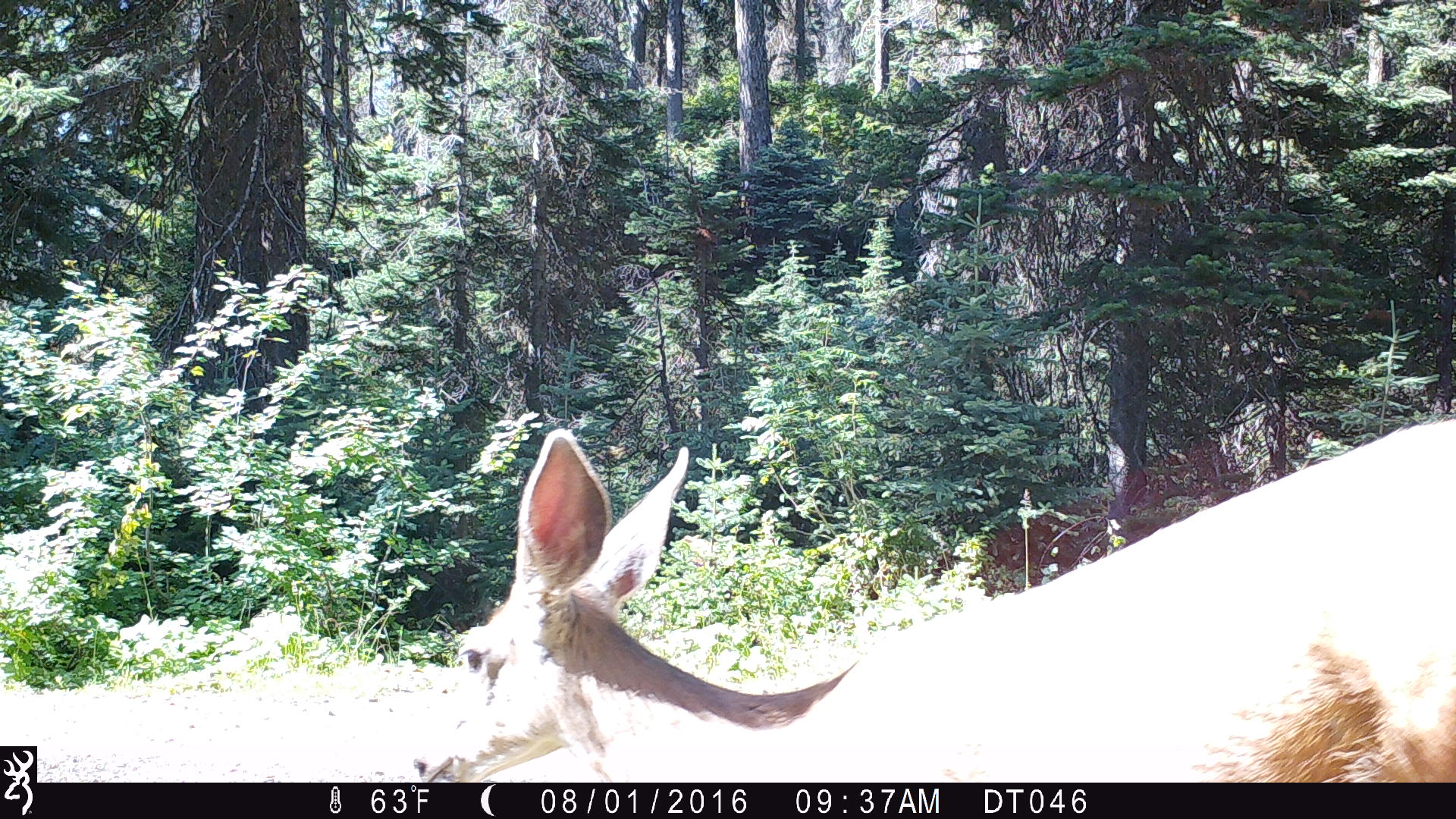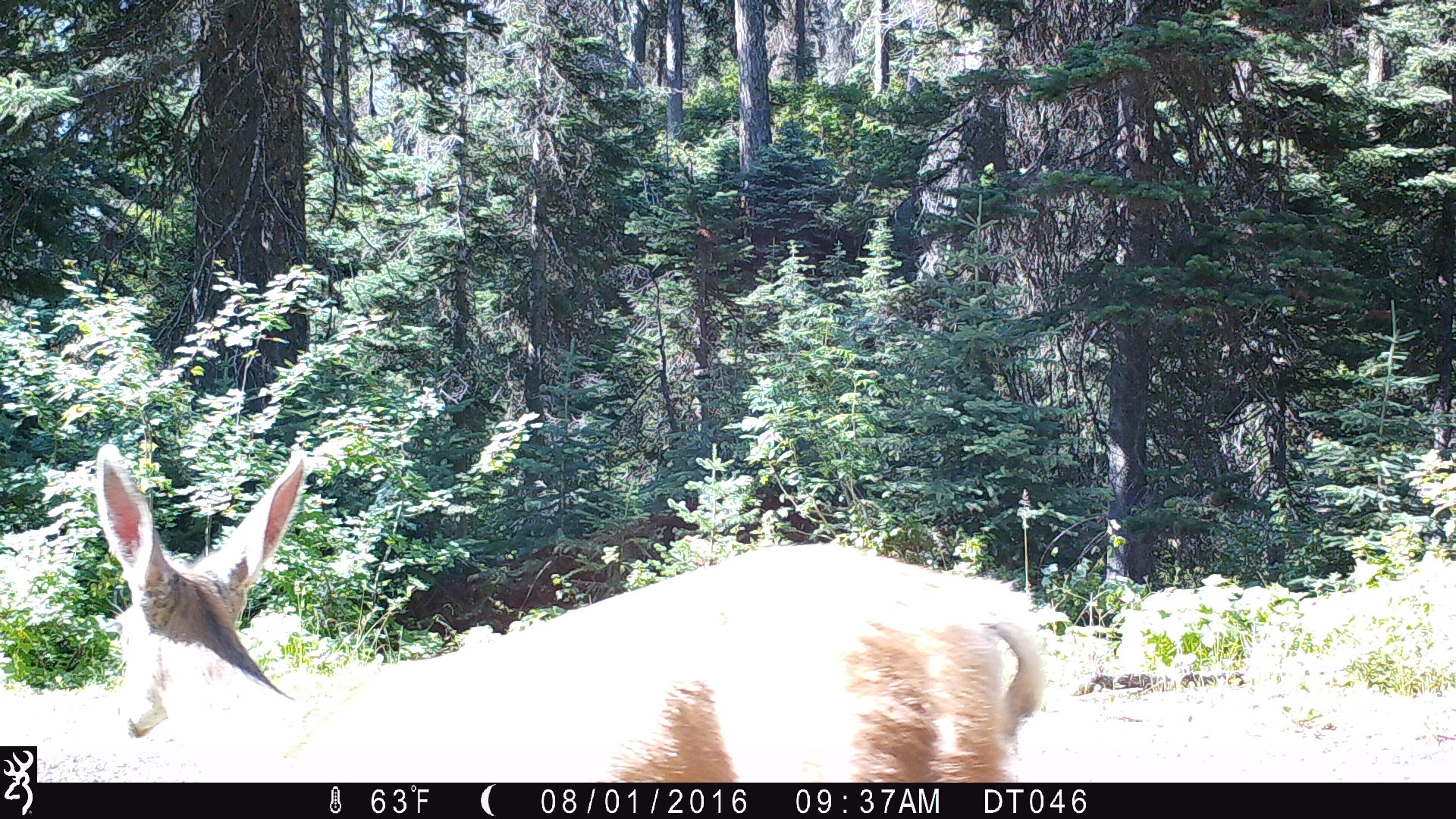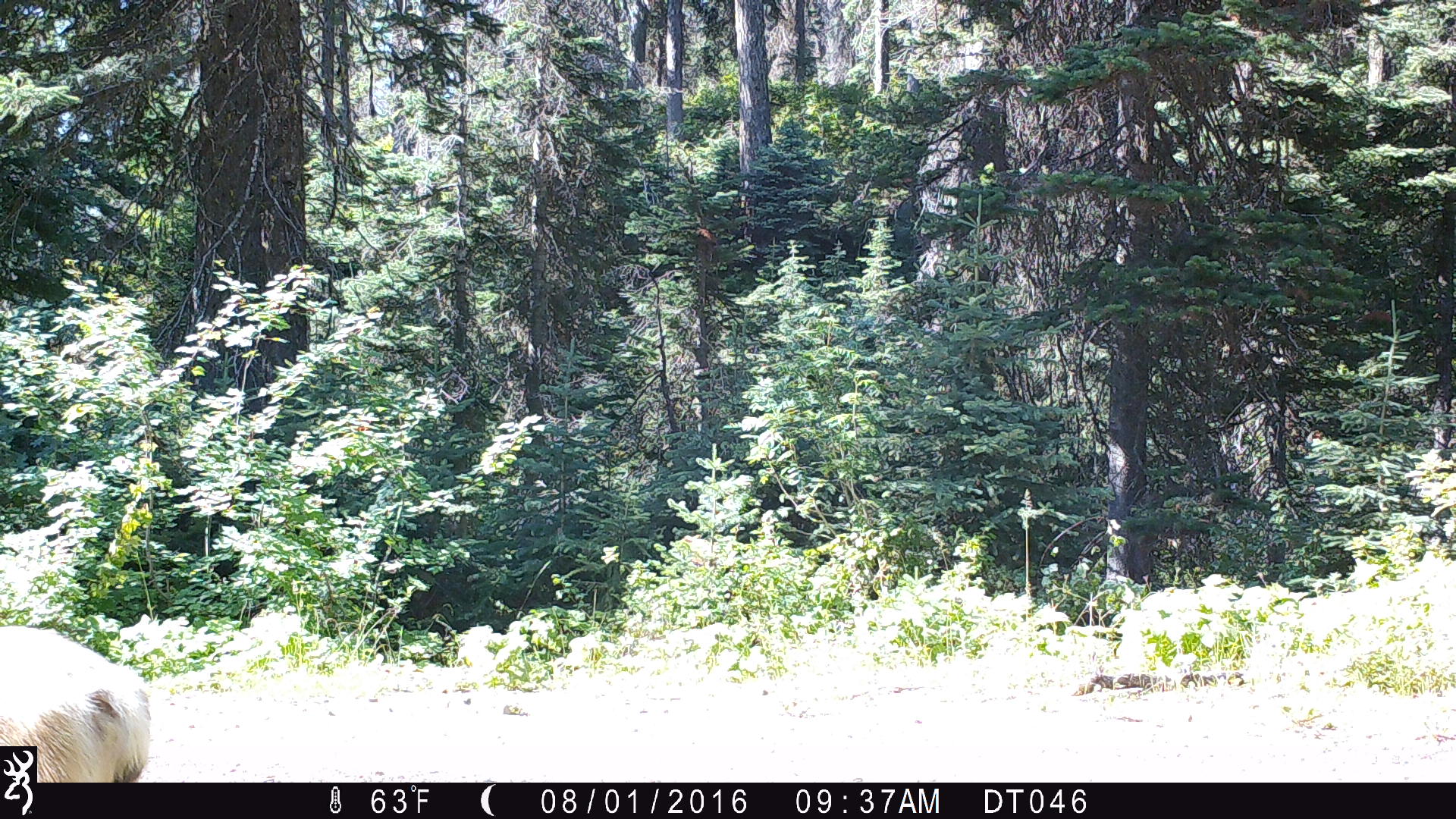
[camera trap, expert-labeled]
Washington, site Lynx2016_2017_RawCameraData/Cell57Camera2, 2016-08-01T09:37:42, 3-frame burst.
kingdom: Animalia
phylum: Chordata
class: Mammalia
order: Artiodactyla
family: Cervidae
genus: Odocoileus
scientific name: Odocoileus hemionus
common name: mule deer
Odocoileus hemionus (mule deer). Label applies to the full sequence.